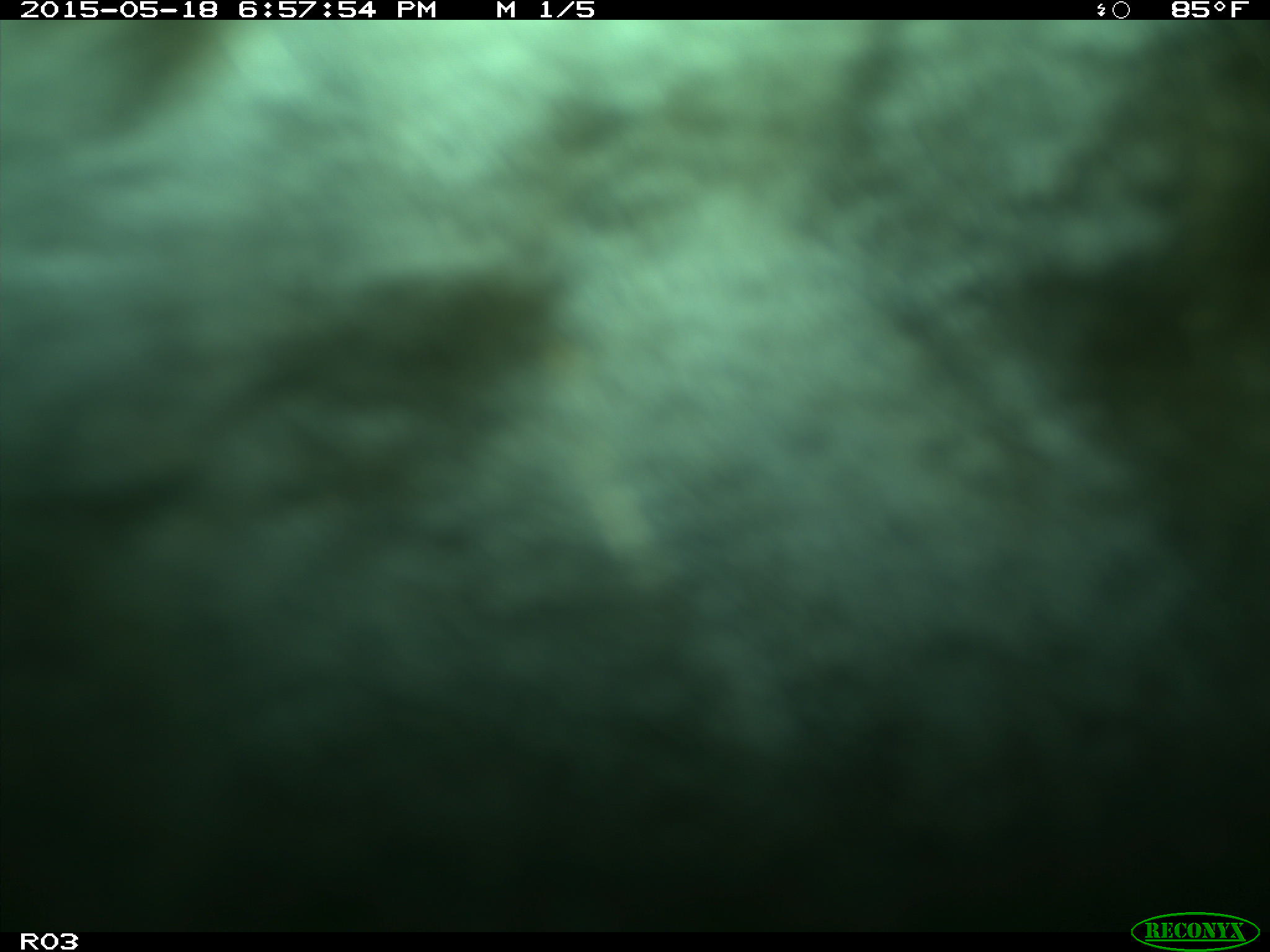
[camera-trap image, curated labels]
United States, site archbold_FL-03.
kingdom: Animalia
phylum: Chordata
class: Mammalia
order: Artiodactyla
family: Bovidae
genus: Bos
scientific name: Bos taurus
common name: domestic cow